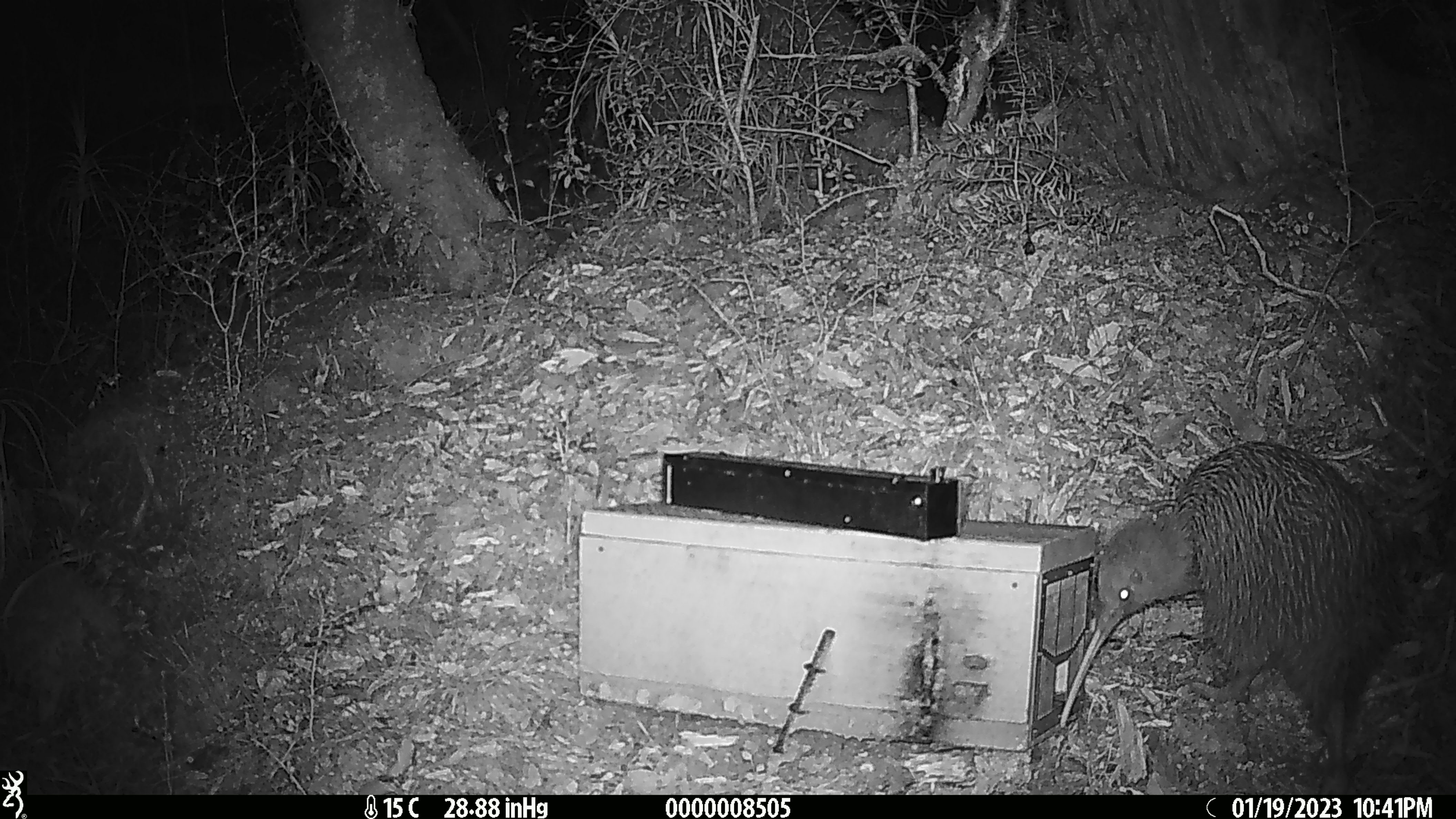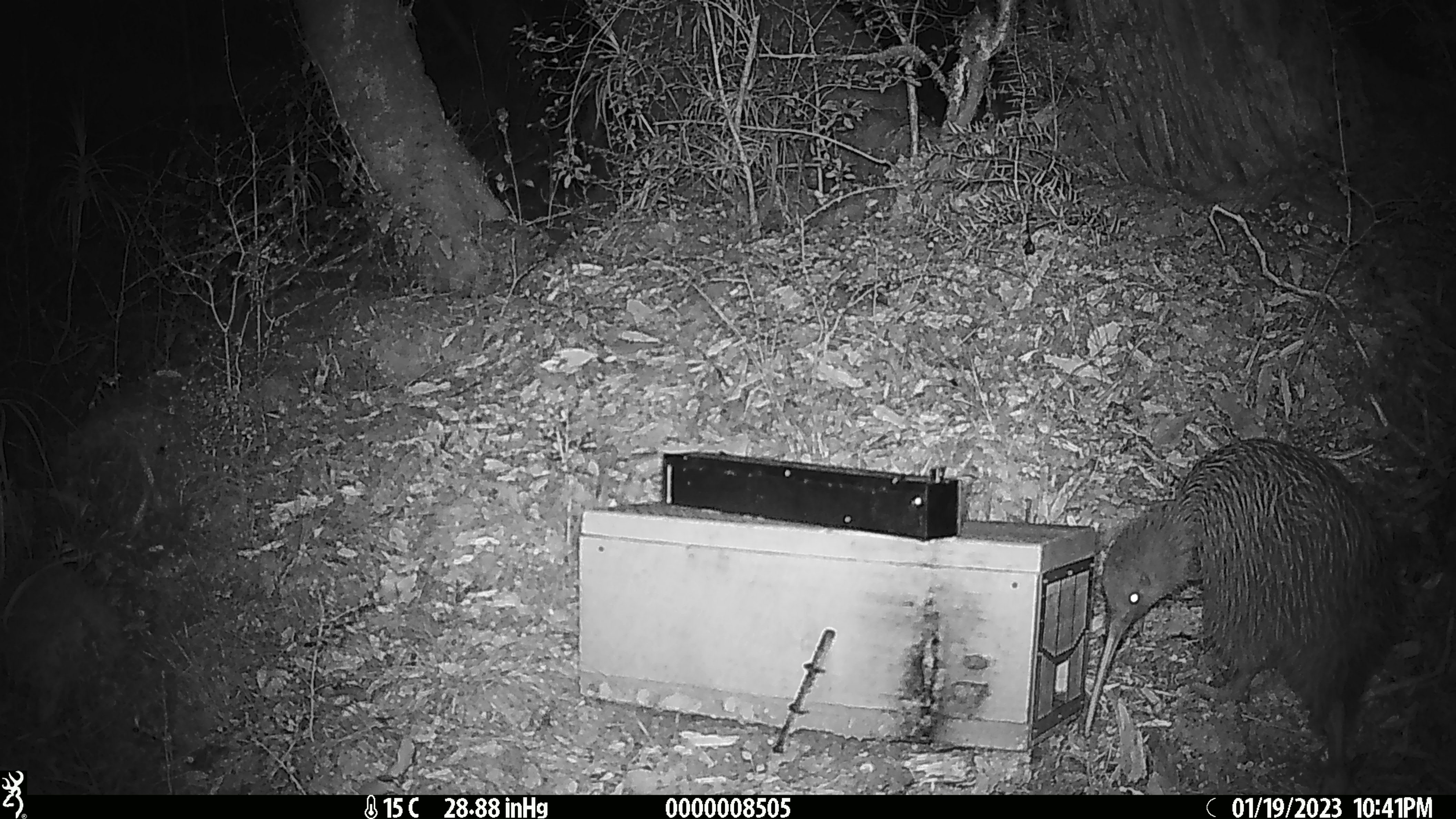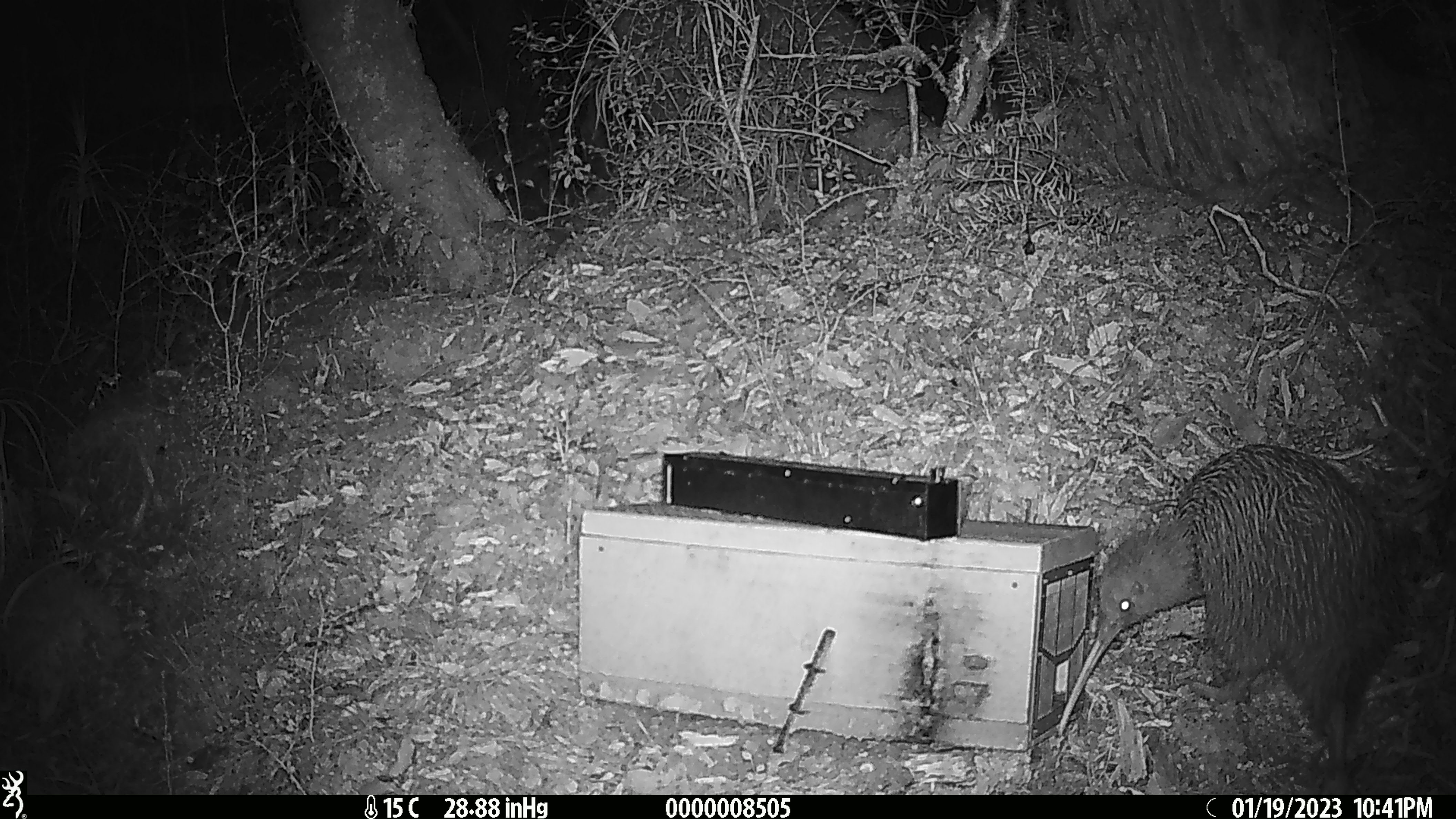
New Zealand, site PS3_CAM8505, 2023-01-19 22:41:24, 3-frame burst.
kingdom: Animalia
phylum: Chordata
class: Aves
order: Apterygiformes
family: Apterygidae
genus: Apteryx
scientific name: Apteryx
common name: kiwi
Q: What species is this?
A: Kiwi (Apteryx).